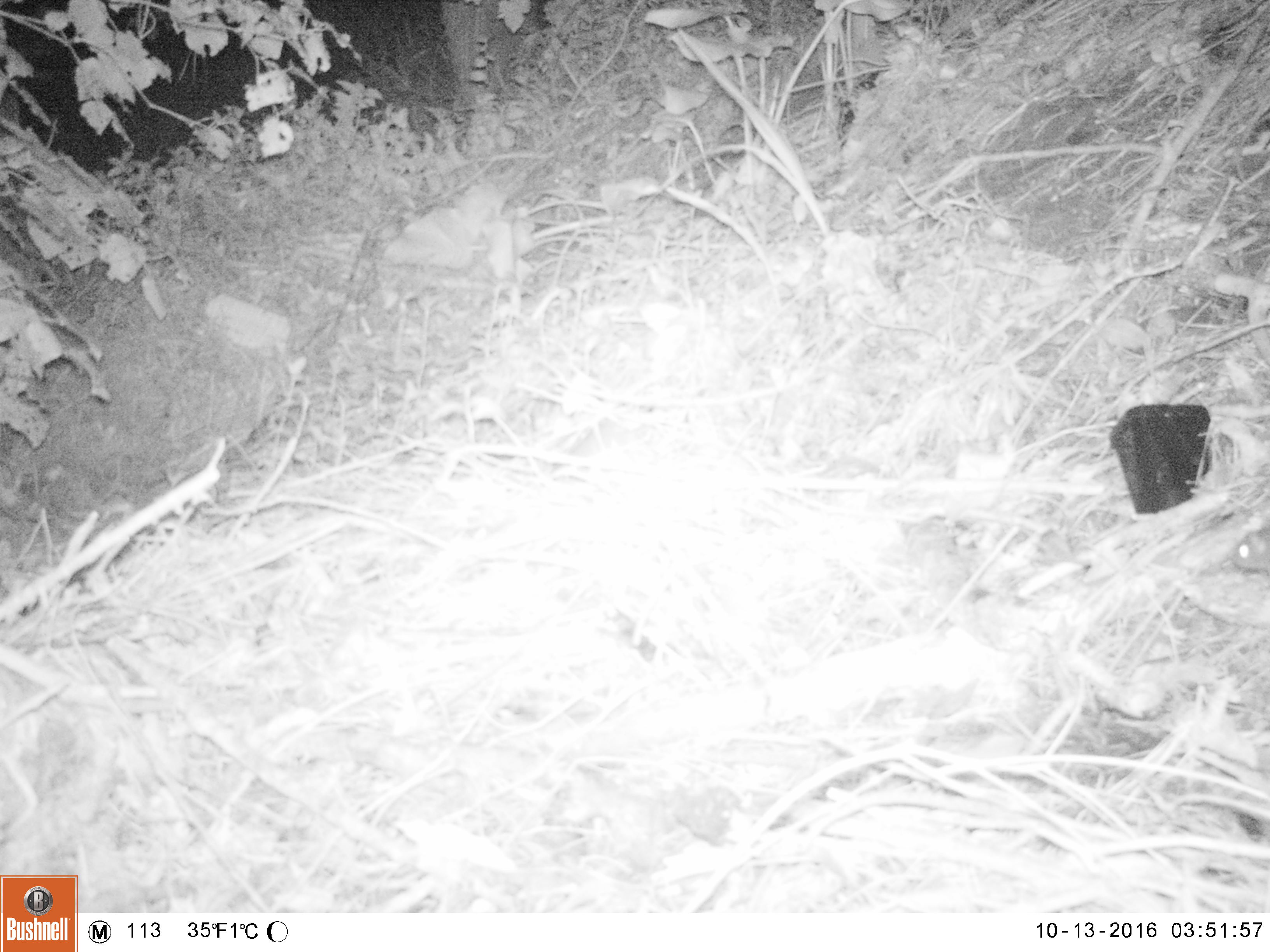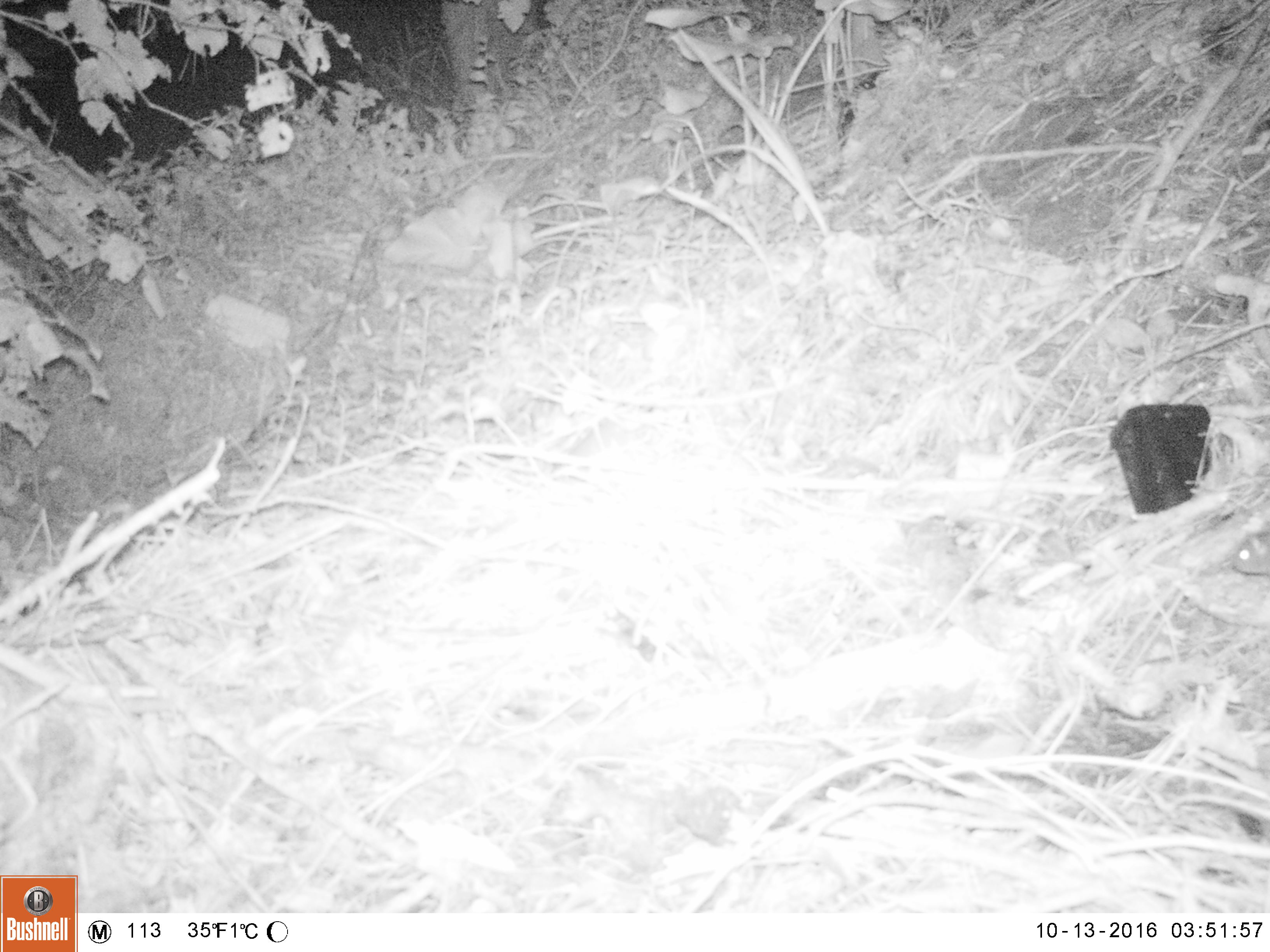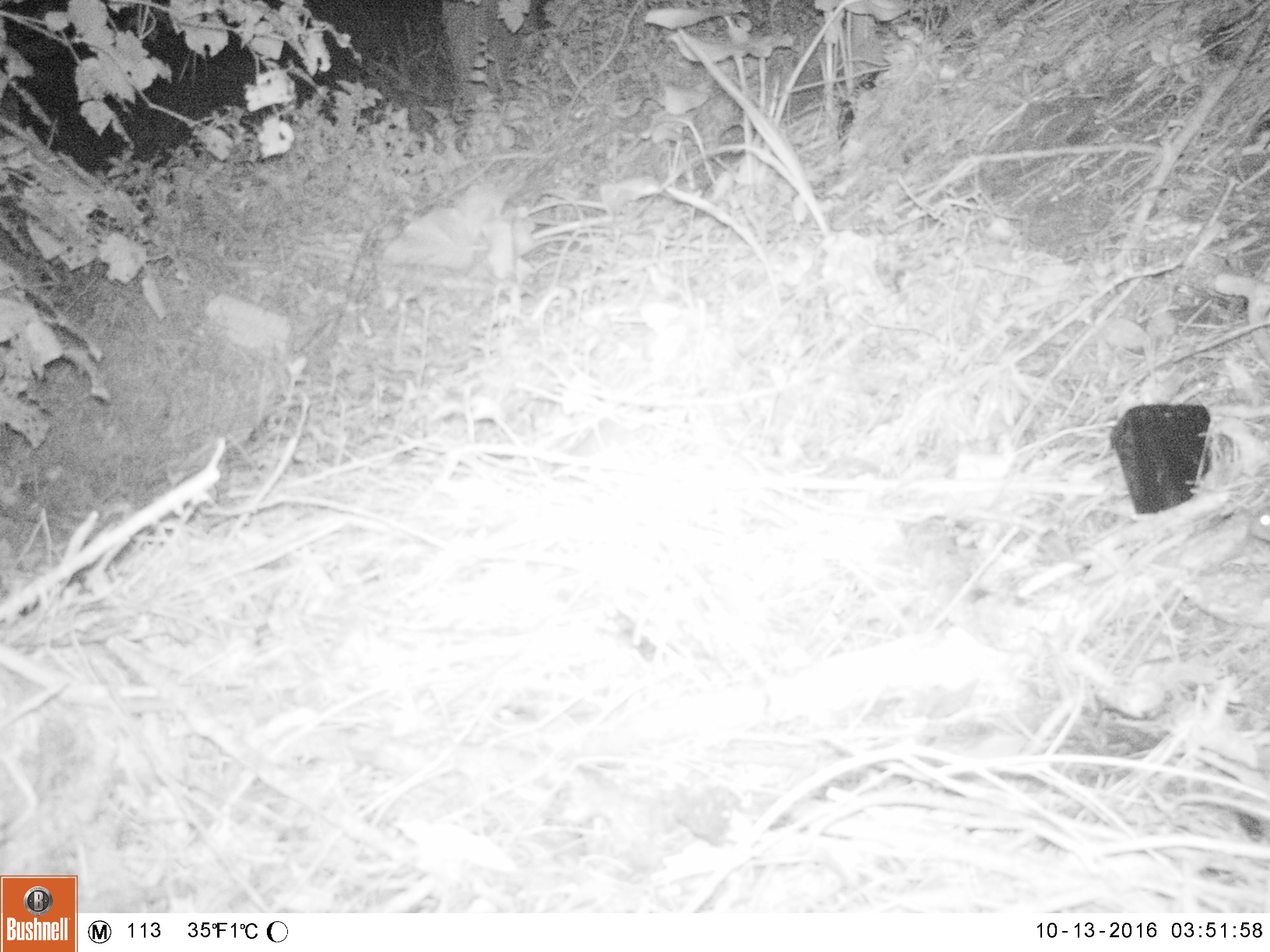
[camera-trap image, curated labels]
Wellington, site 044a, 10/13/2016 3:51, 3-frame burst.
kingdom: Animalia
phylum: Chordata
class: Mammalia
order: Rodentia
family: Muridae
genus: Rattus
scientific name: Rattus norvegicus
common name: norway rat